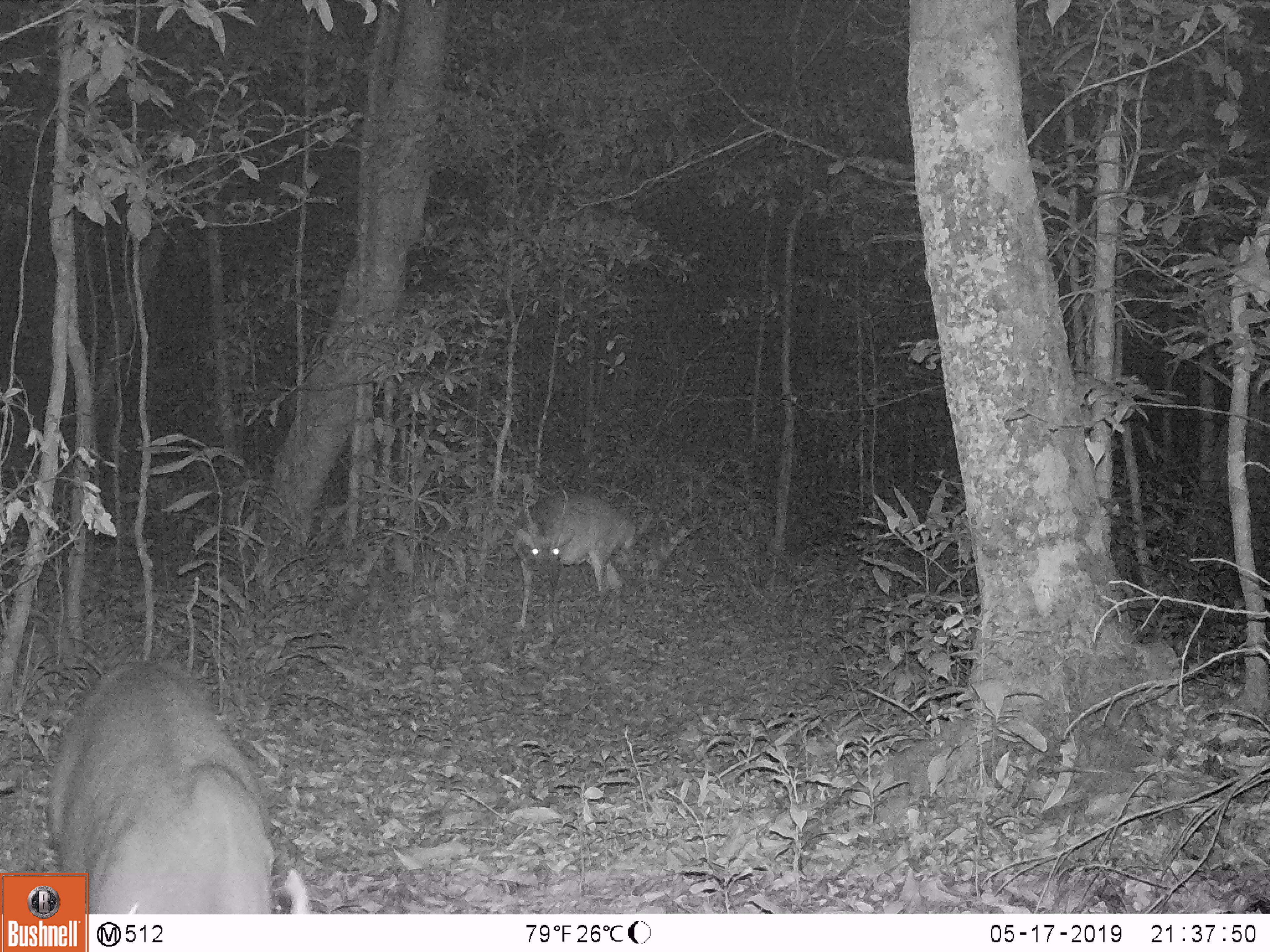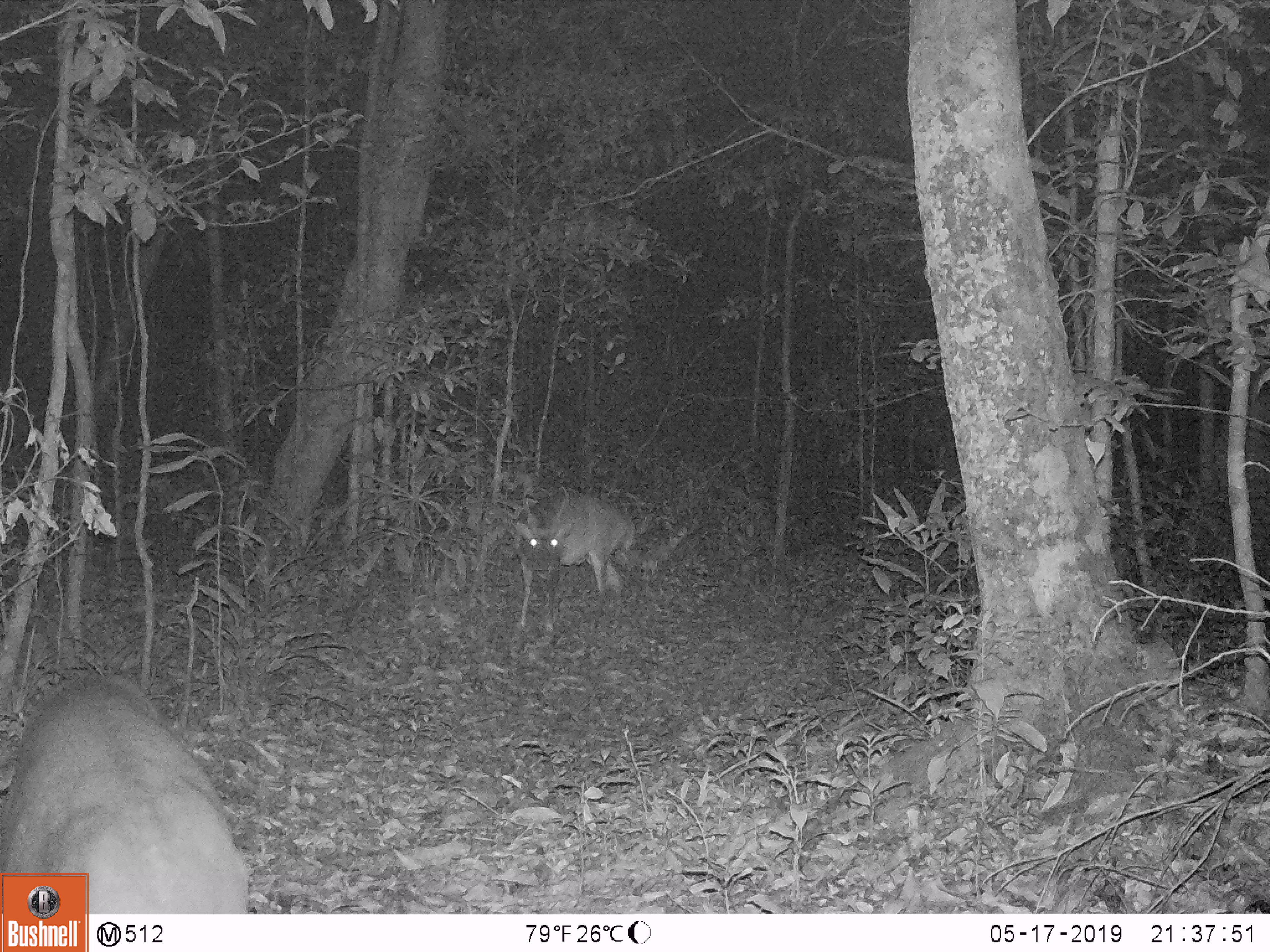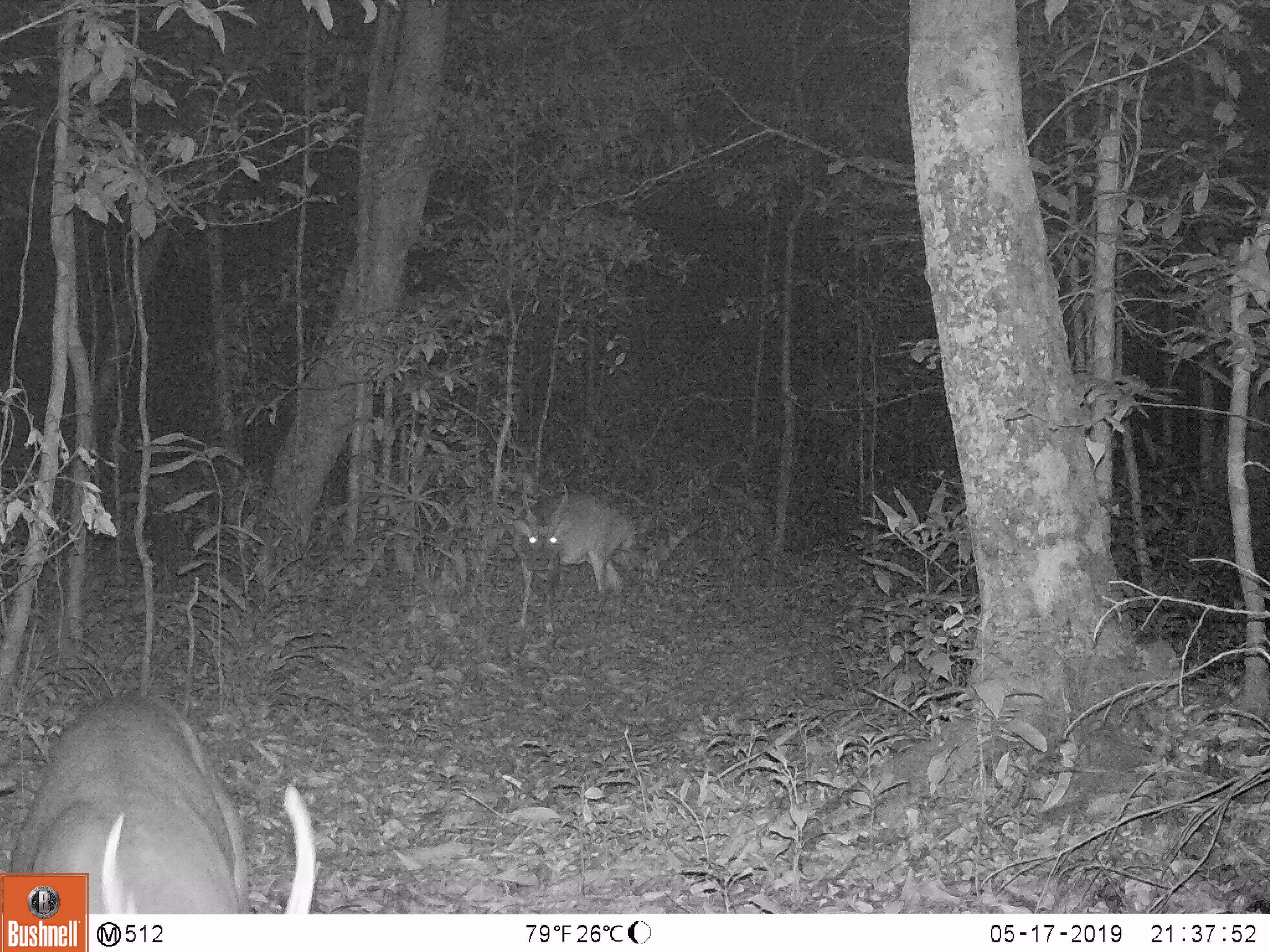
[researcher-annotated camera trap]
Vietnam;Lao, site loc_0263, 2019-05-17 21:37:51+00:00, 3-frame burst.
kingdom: Animalia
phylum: Chordata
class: Mammalia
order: Artiodactyla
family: Cervidae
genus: Muntiacus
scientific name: Muntiacus vuquangensis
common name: large-antlered muntjac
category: large antlered muntjac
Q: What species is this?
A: Large antlered muntjac (large-antlered muntjac) (Muntiacus vuquangensis).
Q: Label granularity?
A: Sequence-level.